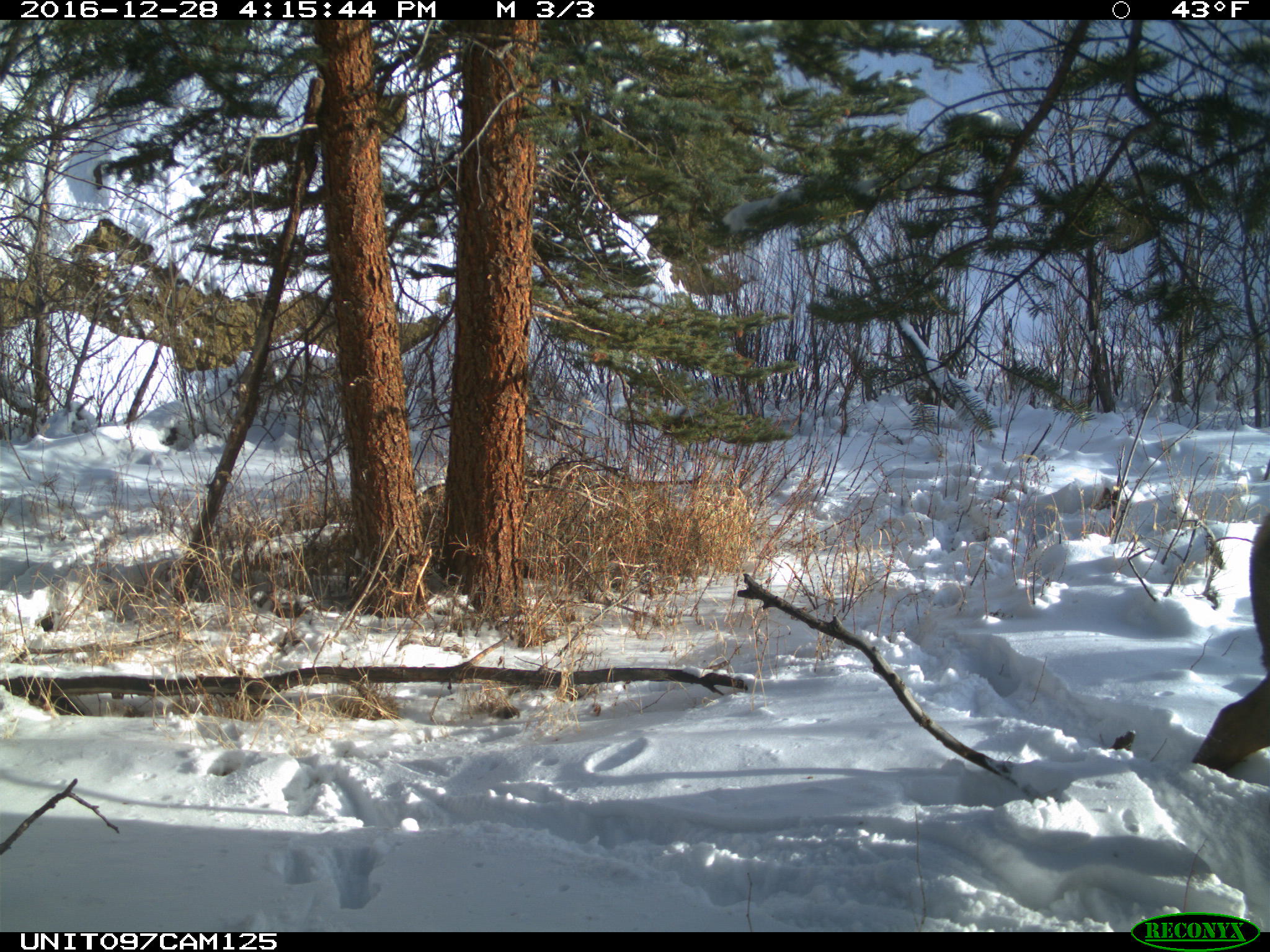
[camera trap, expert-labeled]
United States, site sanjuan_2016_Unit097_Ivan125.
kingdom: Animalia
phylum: Chordata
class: Mammalia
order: Artiodactyla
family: Cervidae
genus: Cervus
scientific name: Cervus elaphus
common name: red deer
Cervus elaphus (red deer).